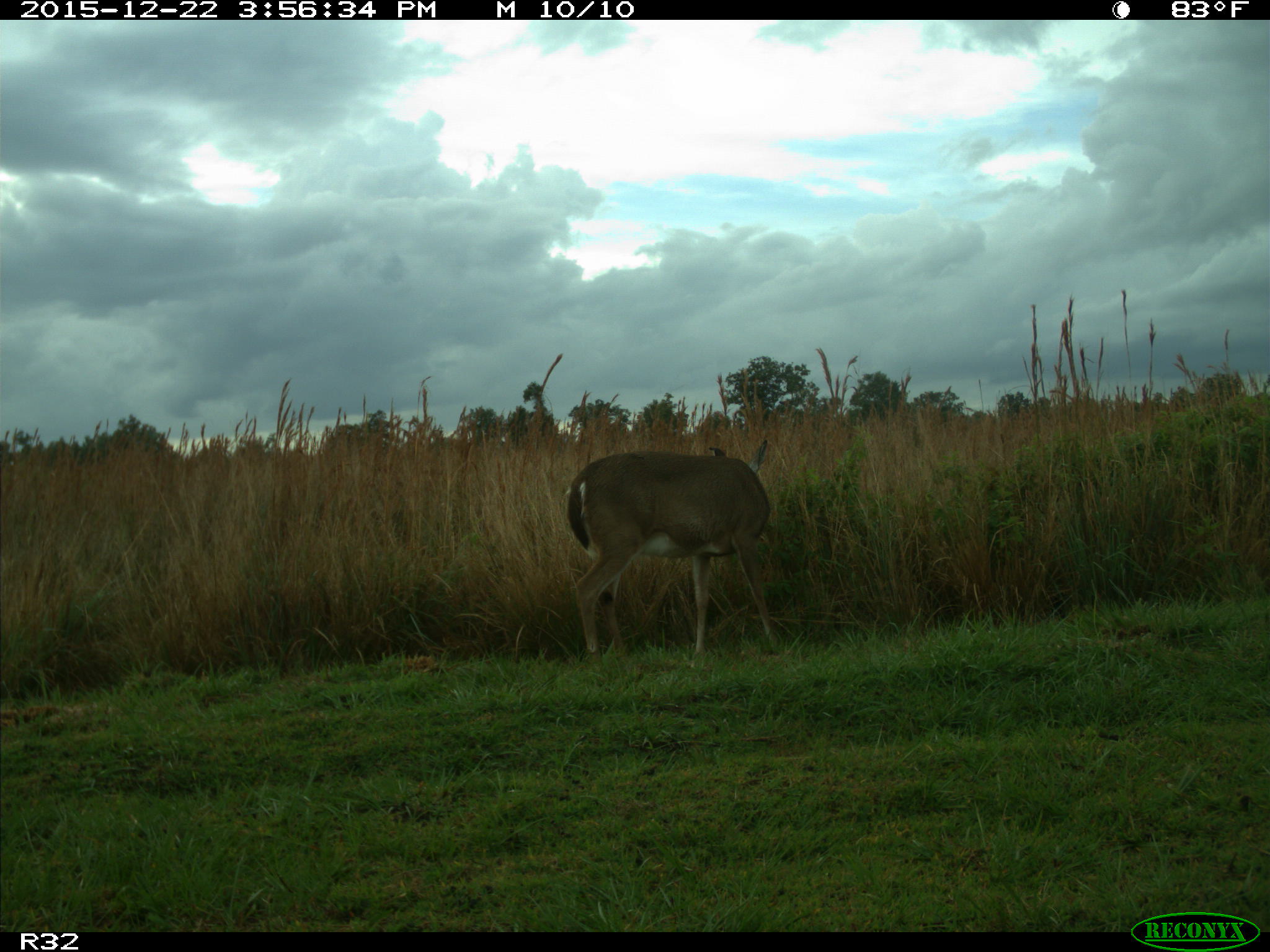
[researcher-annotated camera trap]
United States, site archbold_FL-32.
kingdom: Animalia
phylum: Chordata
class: Mammalia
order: Artiodactyla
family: Cervidae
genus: Odocoileus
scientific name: Odocoileus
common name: deer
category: unidentified deer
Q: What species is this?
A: Unidentified deer (deer) (Odocoileus).